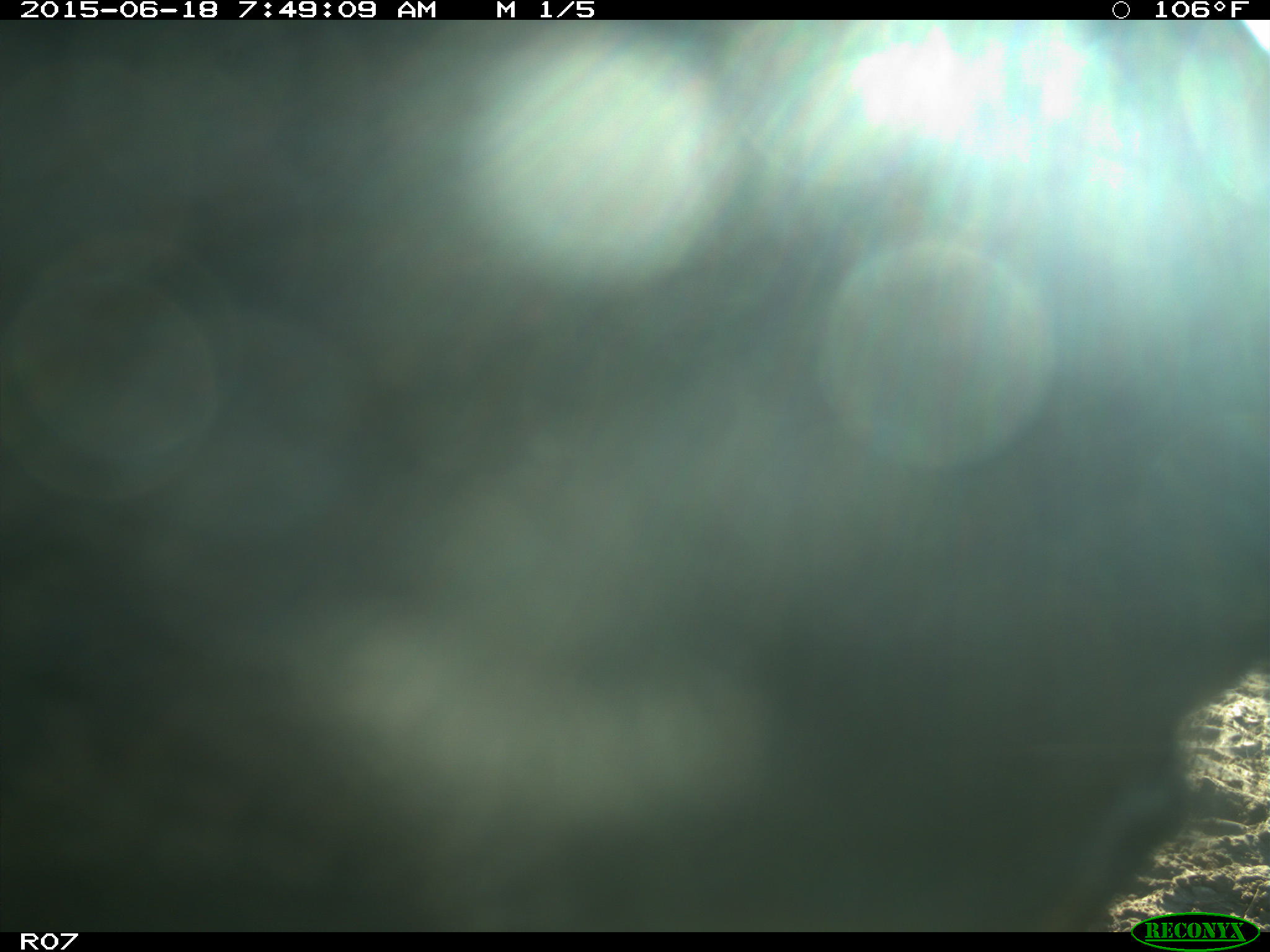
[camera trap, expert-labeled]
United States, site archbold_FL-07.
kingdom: Animalia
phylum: Chordata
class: Mammalia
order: Artiodactyla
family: Bovidae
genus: Bos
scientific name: Bos taurus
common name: domestic cow